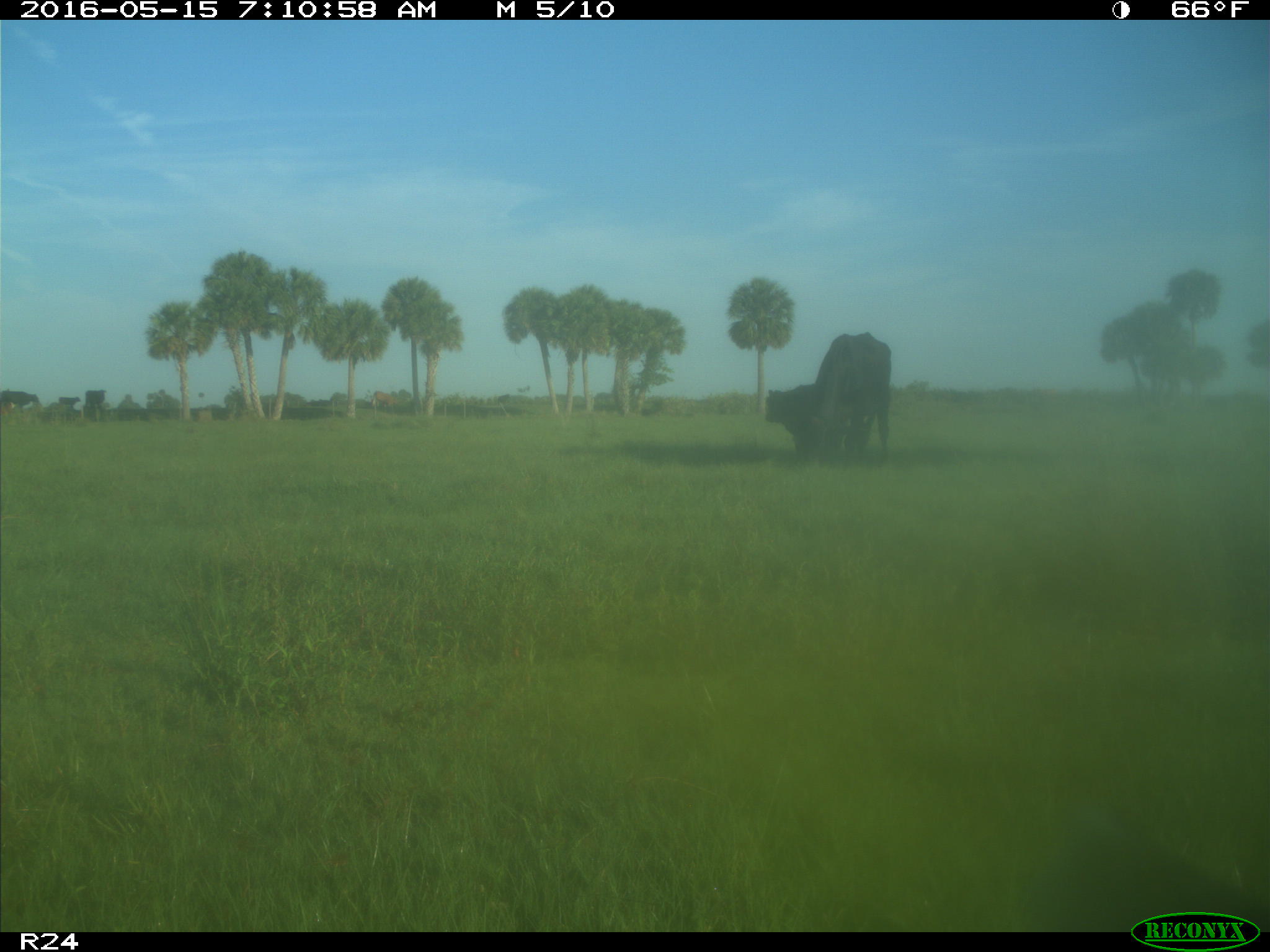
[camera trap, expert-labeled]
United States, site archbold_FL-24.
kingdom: Animalia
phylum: Chordata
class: Mammalia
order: Artiodactyla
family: Bovidae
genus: Bos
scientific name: Bos taurus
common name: domestic cow